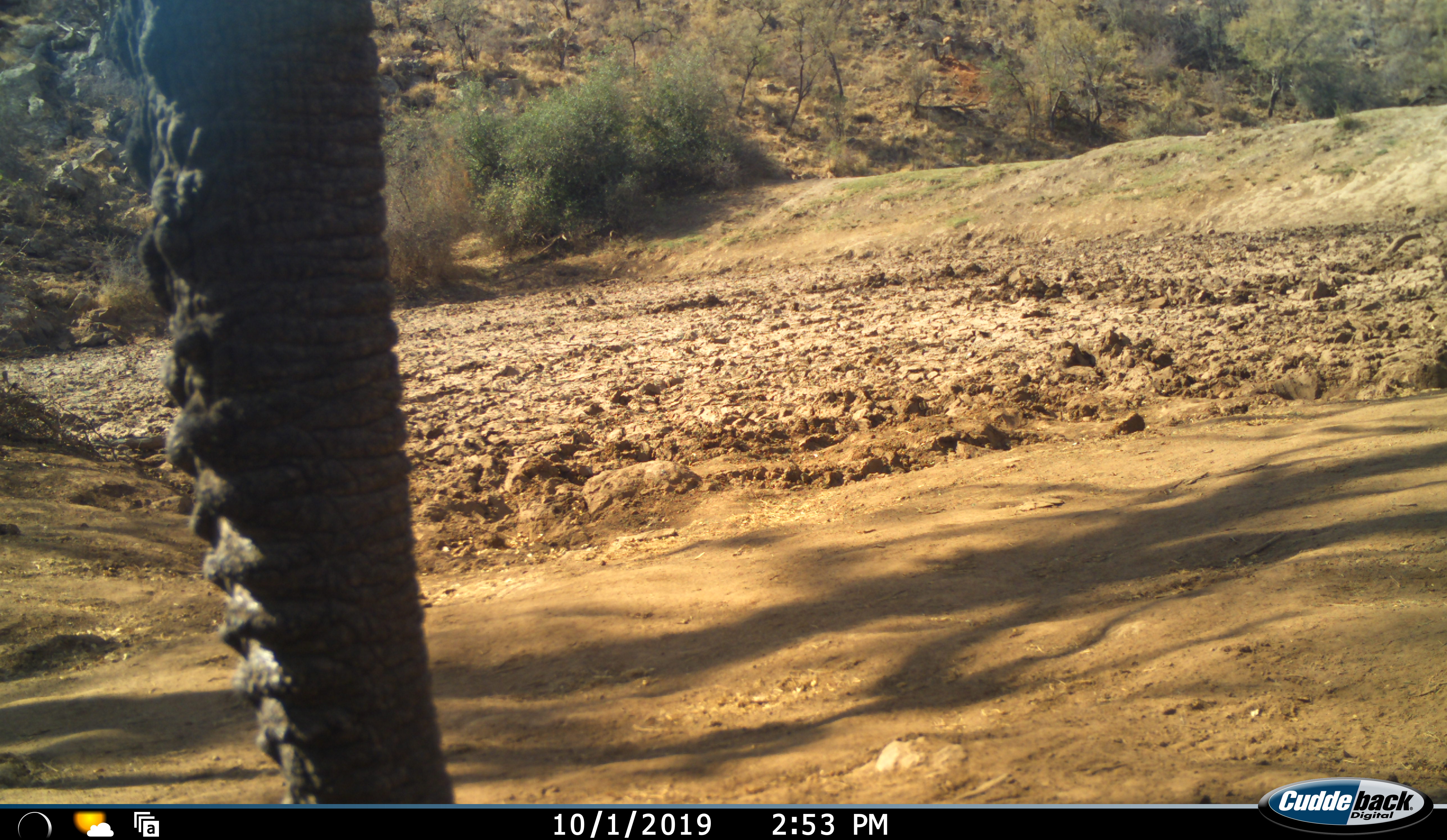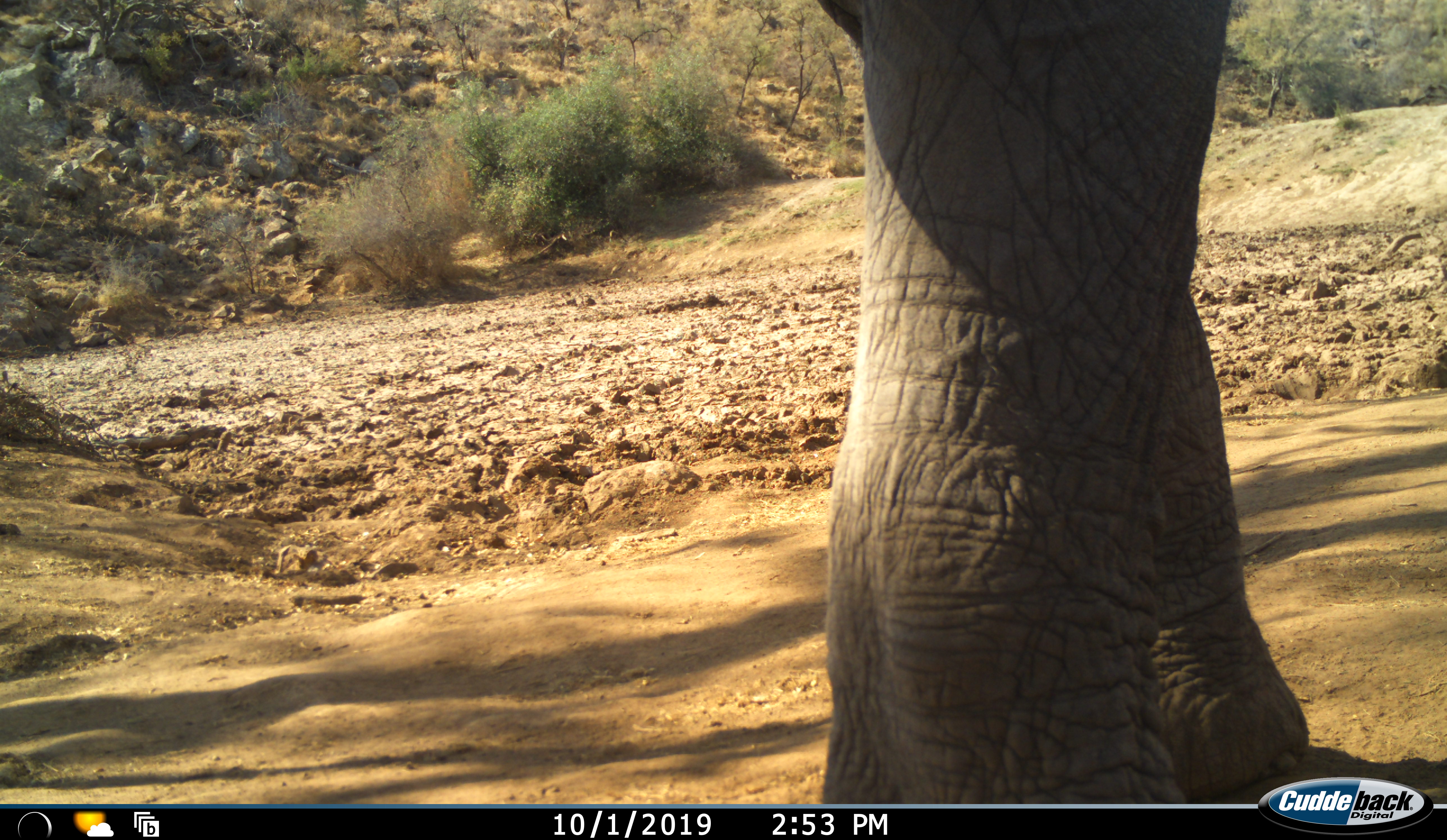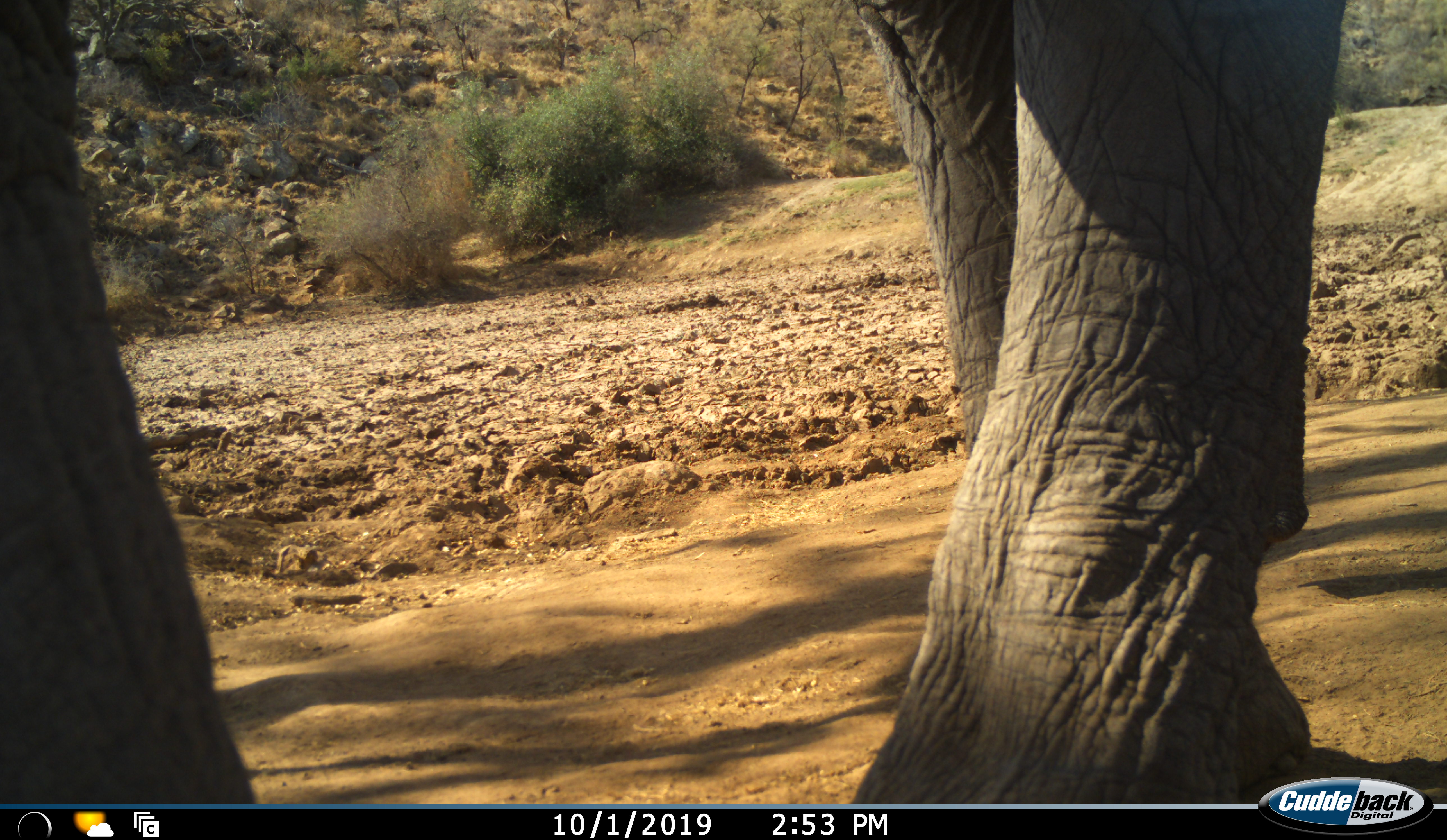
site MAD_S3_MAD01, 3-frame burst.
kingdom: Animalia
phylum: Chordata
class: Mammalia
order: Proboscidea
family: Elephantidae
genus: Loxodonta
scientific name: Loxodonta africana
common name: african bush elephant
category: elephant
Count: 1.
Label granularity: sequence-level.